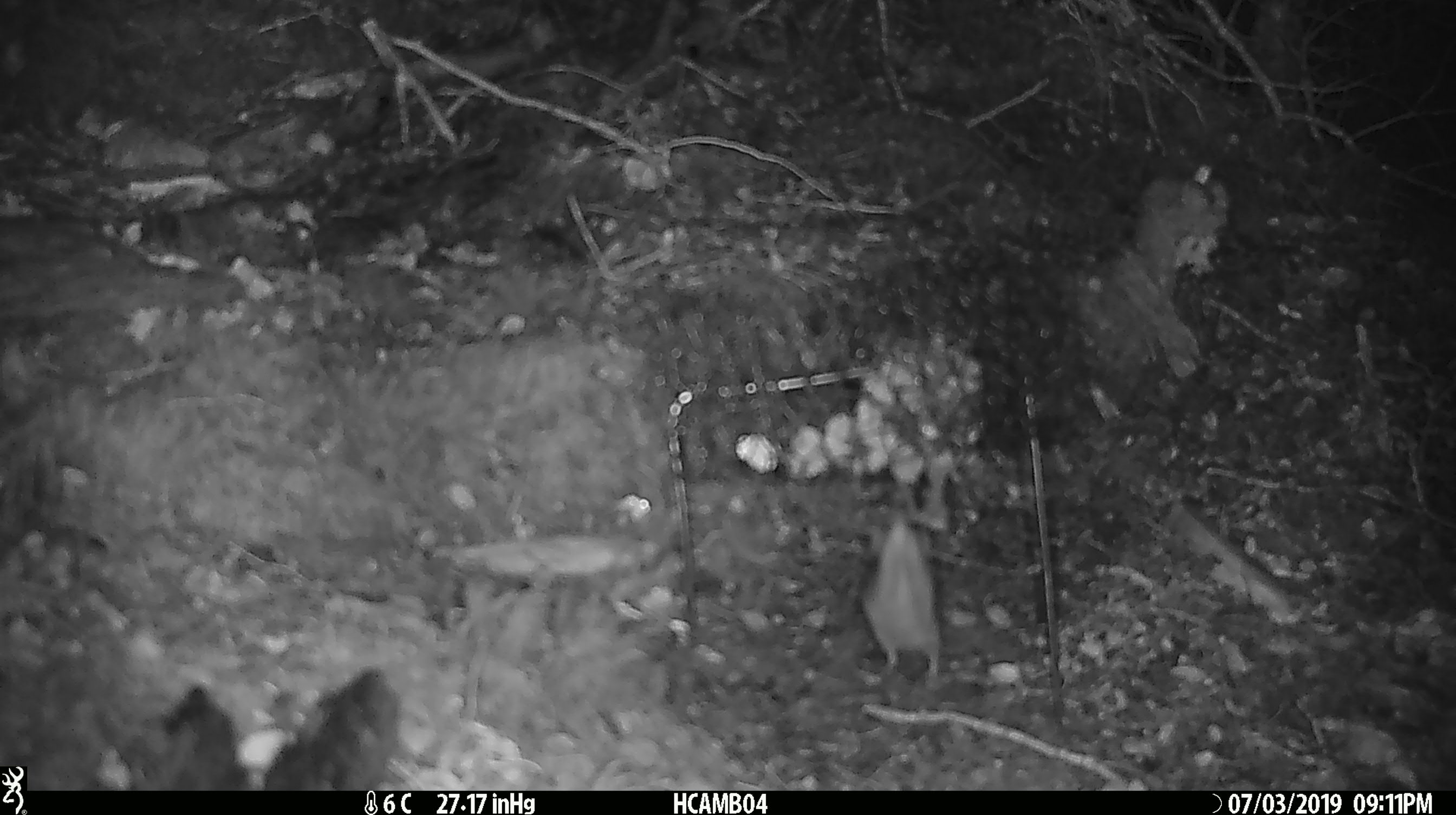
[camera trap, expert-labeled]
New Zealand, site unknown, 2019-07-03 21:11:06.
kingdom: Animalia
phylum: Chordata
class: Mammalia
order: Rodentia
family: Muridae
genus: Mus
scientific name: Mus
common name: mouse